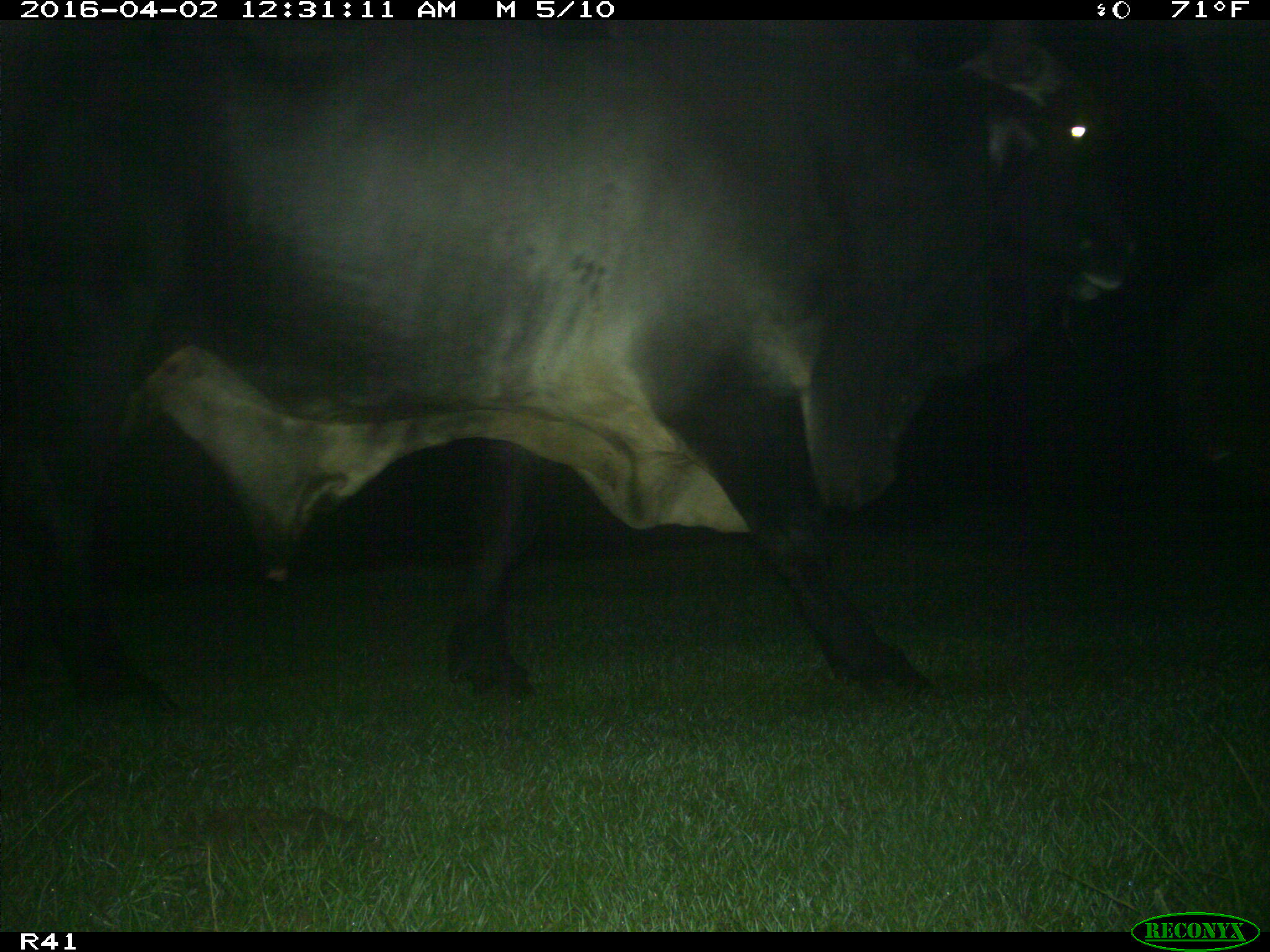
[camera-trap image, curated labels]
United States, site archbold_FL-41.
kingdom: Animalia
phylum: Chordata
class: Mammalia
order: Artiodactyla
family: Bovidae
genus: Bos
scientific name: Bos taurus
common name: domestic cow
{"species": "Bos taurus (domestic cow)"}